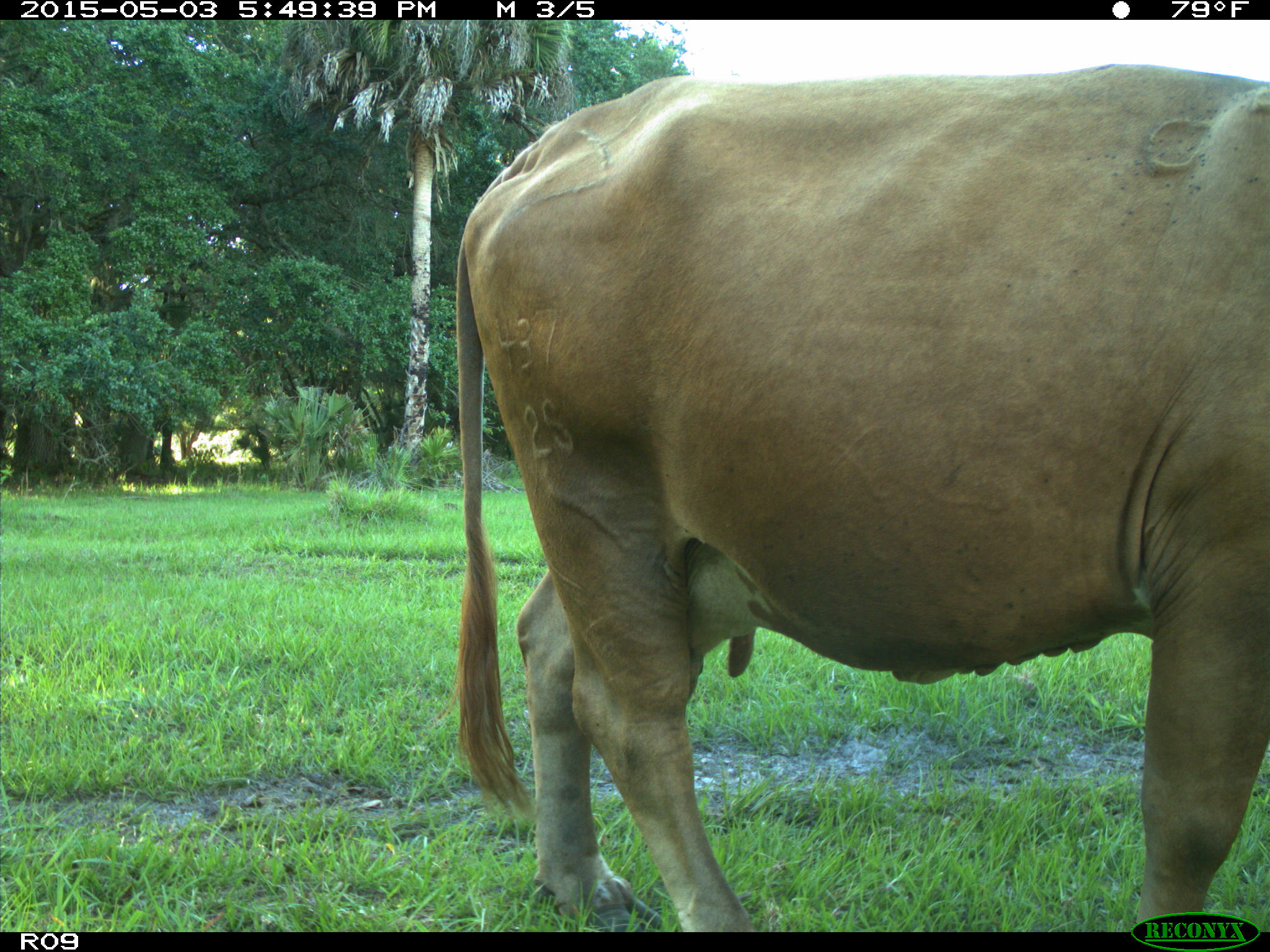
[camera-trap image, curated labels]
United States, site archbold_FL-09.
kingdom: Animalia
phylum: Chordata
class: Mammalia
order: Artiodactyla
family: Bovidae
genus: Bos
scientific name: Bos taurus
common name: domestic cow